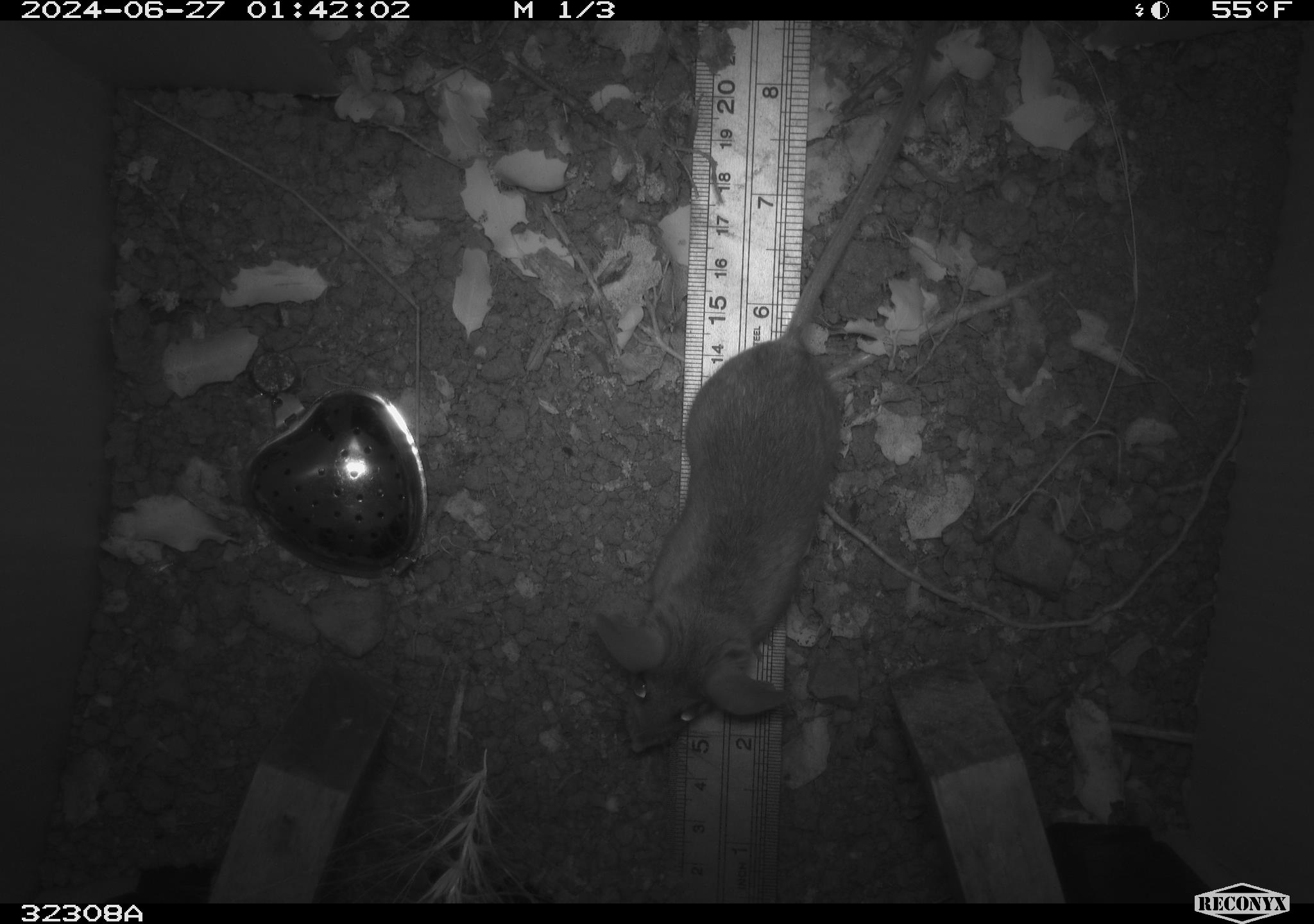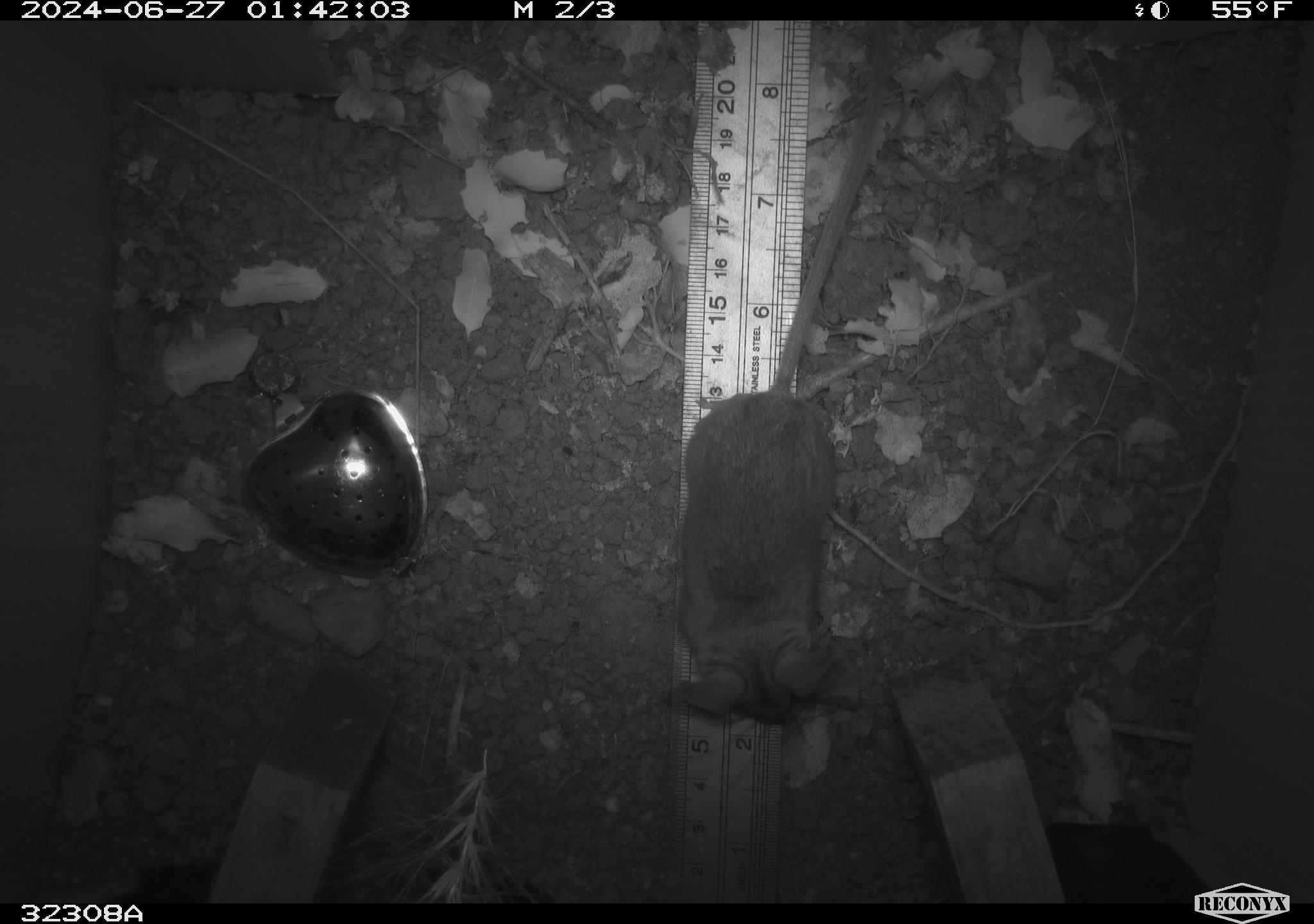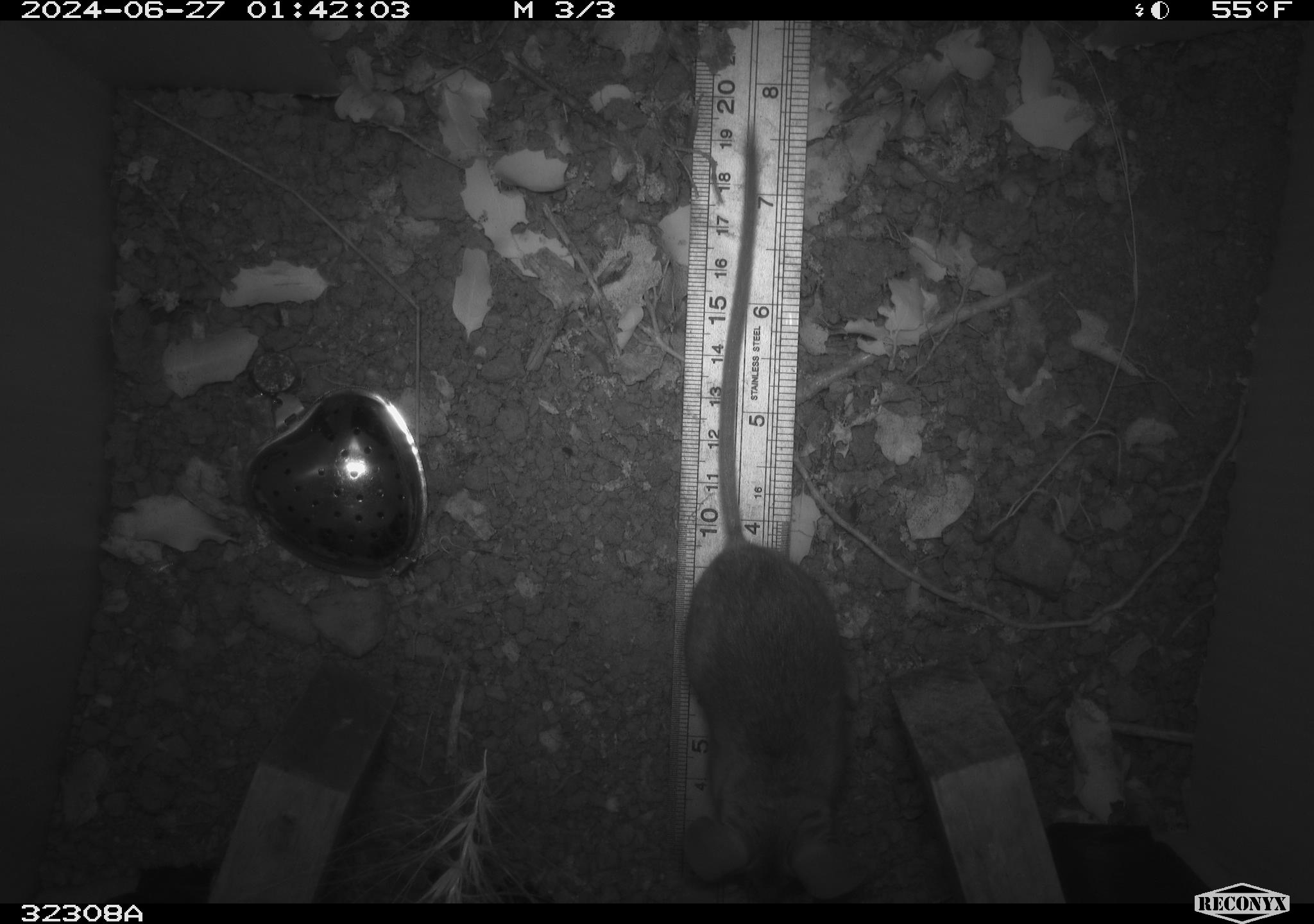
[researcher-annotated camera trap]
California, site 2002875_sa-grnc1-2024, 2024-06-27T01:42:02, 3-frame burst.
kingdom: Animalia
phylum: Chordata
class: Mammalia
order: Rodentia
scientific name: Rodentia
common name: rodent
Rodent (Rodentia).